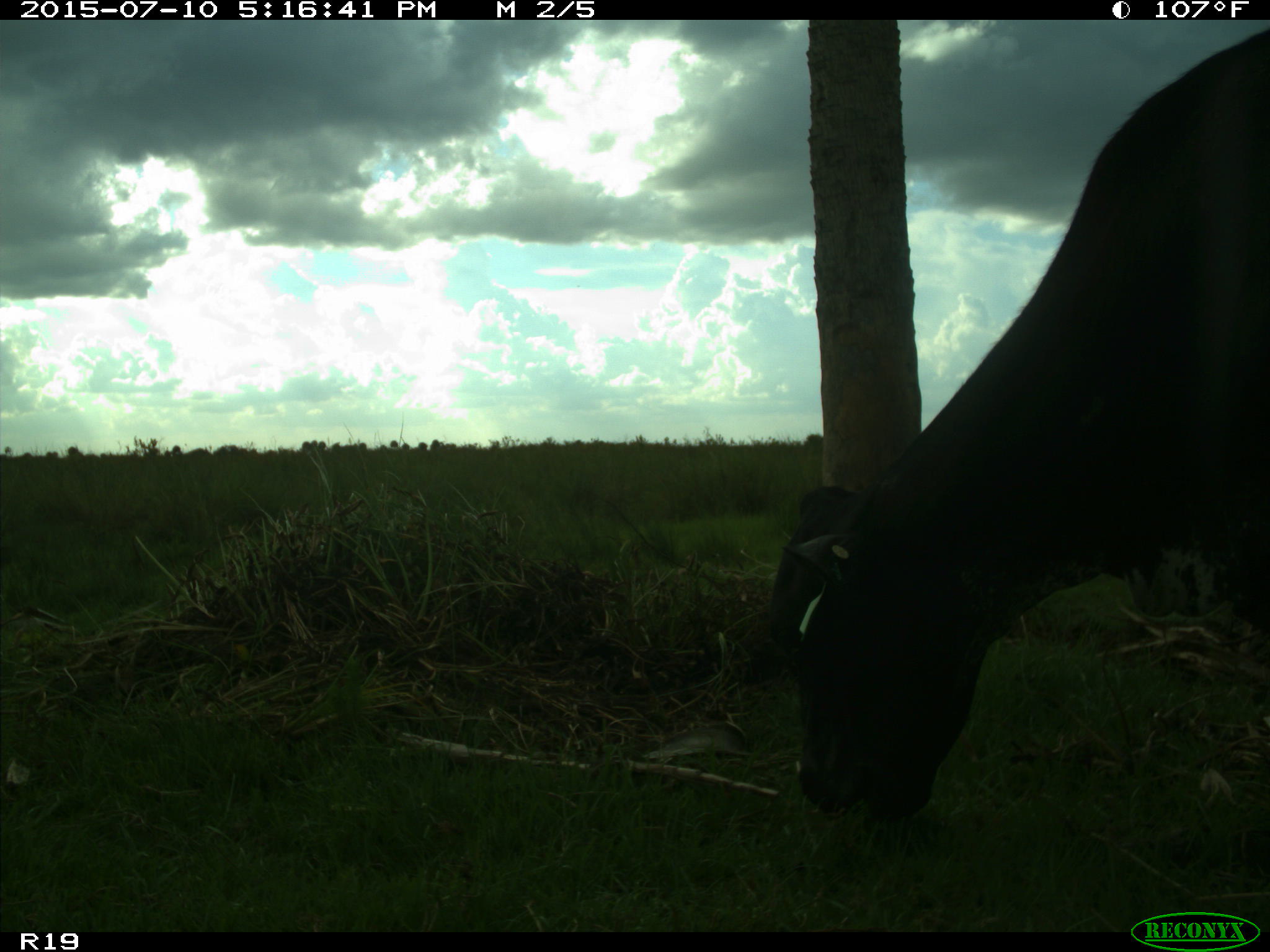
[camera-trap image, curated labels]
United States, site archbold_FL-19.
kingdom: Animalia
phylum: Chordata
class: Mammalia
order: Artiodactyla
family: Bovidae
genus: Bos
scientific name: Bos taurus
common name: domestic cow